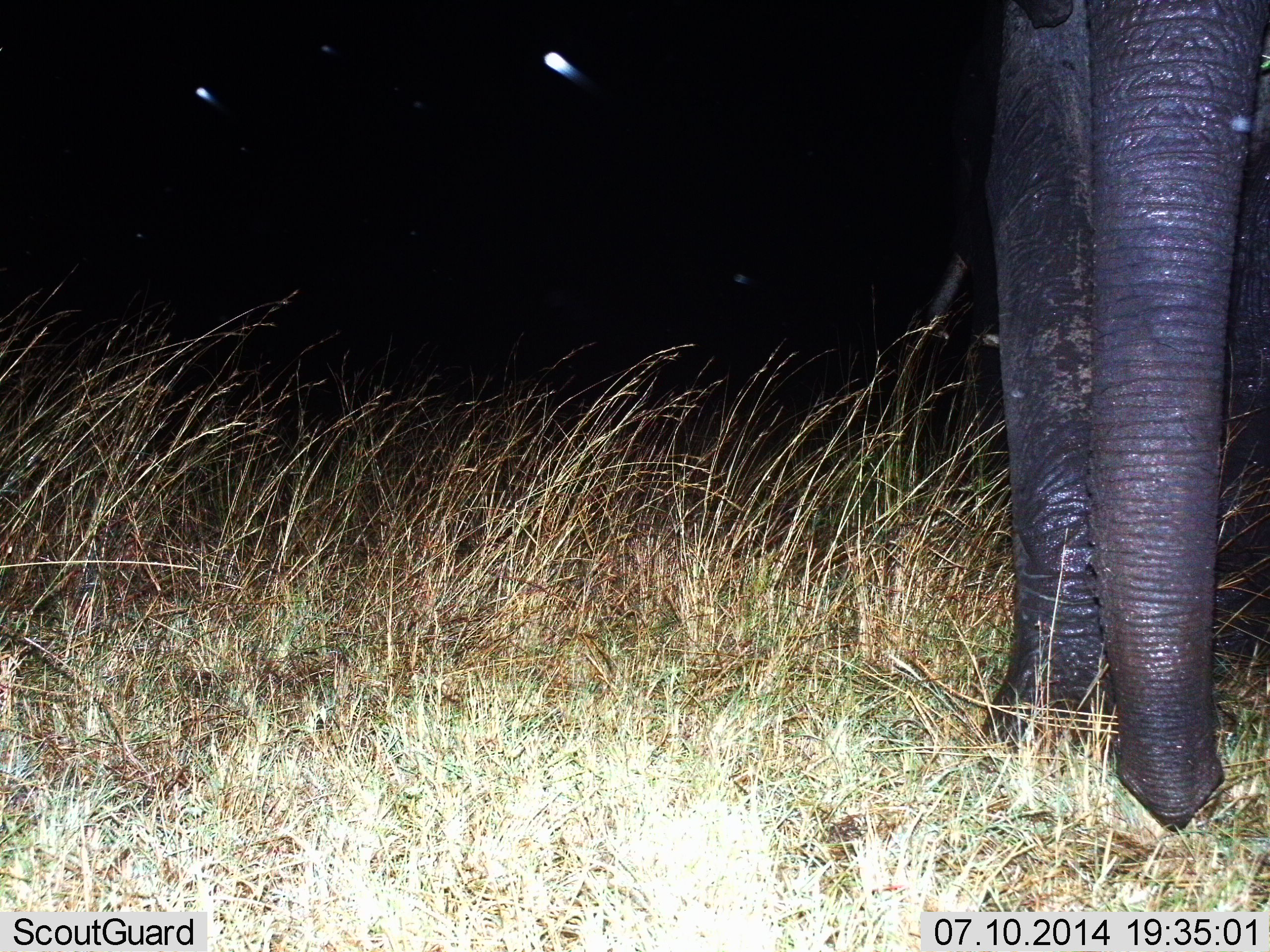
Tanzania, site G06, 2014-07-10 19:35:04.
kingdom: Animalia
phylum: Chordata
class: Mammalia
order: Proboscidea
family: Elephantidae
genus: Loxodonta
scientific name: Loxodonta africana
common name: african bush elephant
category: elephant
Elephant (african bush elephant) (Loxodonta africana), count 1. Behavior (volunteer vote fractions): standing 80%, resting 0%, moving 20%, interacting 0%. Young present (vote fraction): 0%. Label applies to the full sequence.